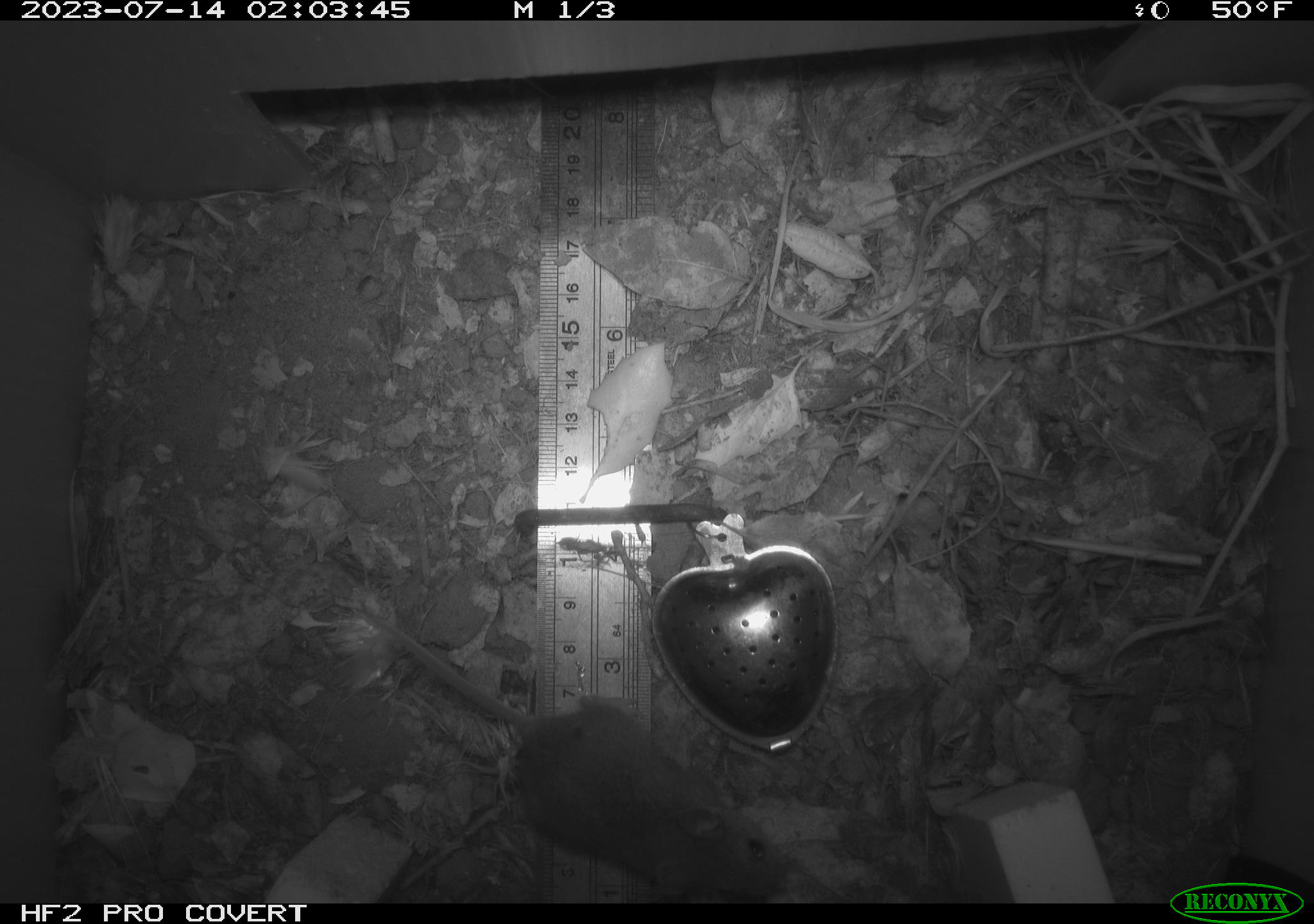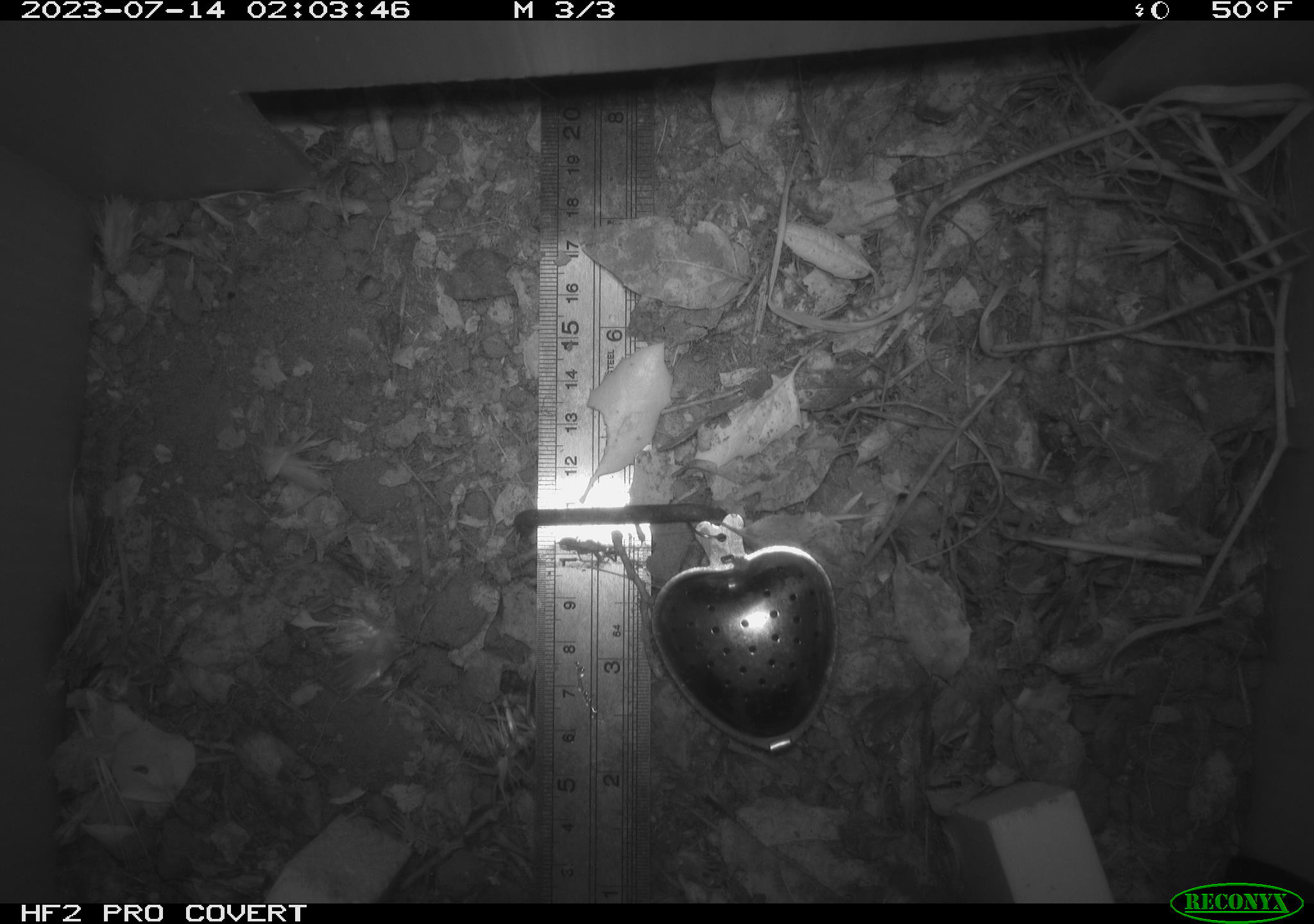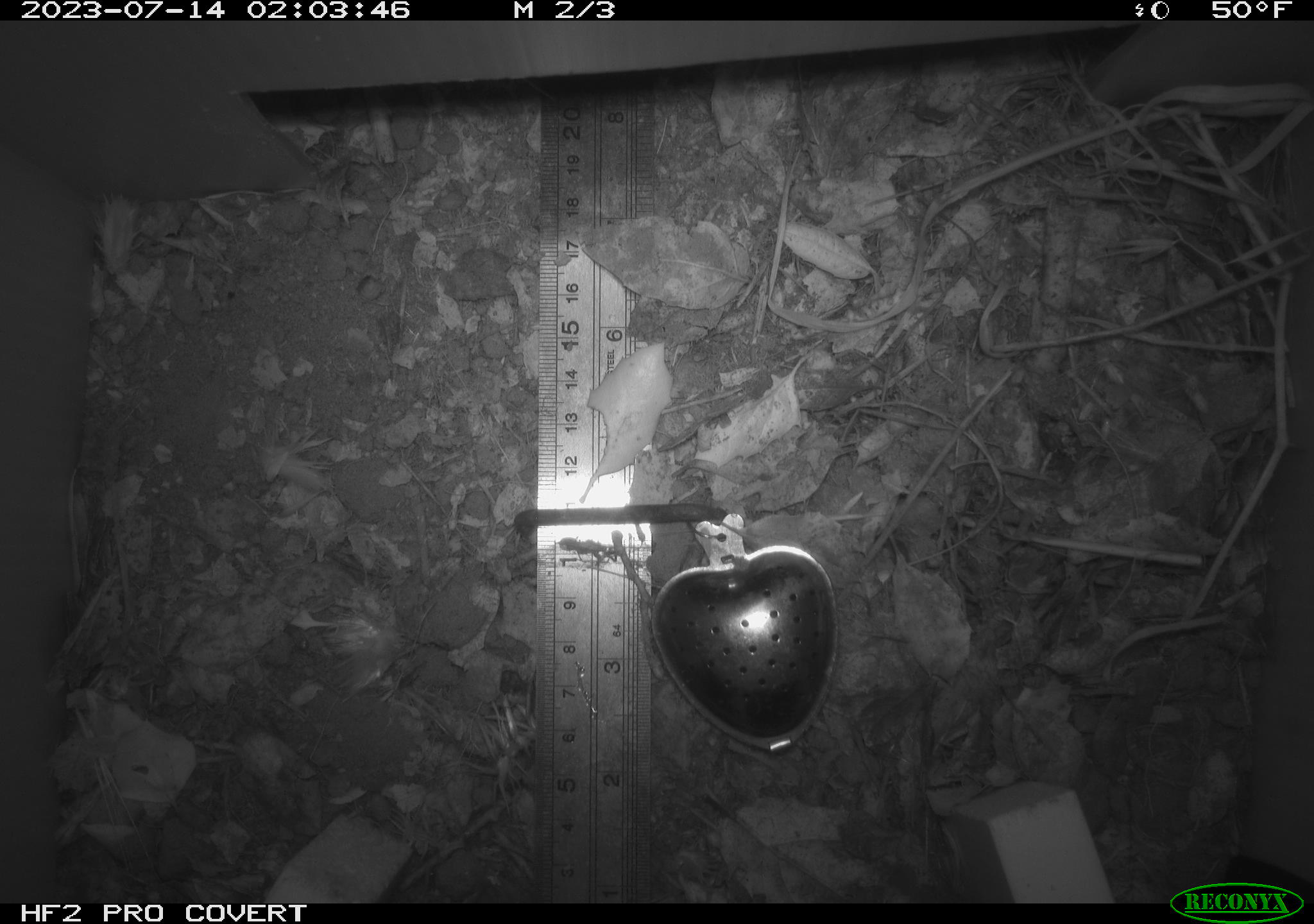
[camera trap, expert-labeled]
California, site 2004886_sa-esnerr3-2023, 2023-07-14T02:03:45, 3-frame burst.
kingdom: Animalia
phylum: Chordata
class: Mammalia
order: Rodentia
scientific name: Rodentia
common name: mouse species